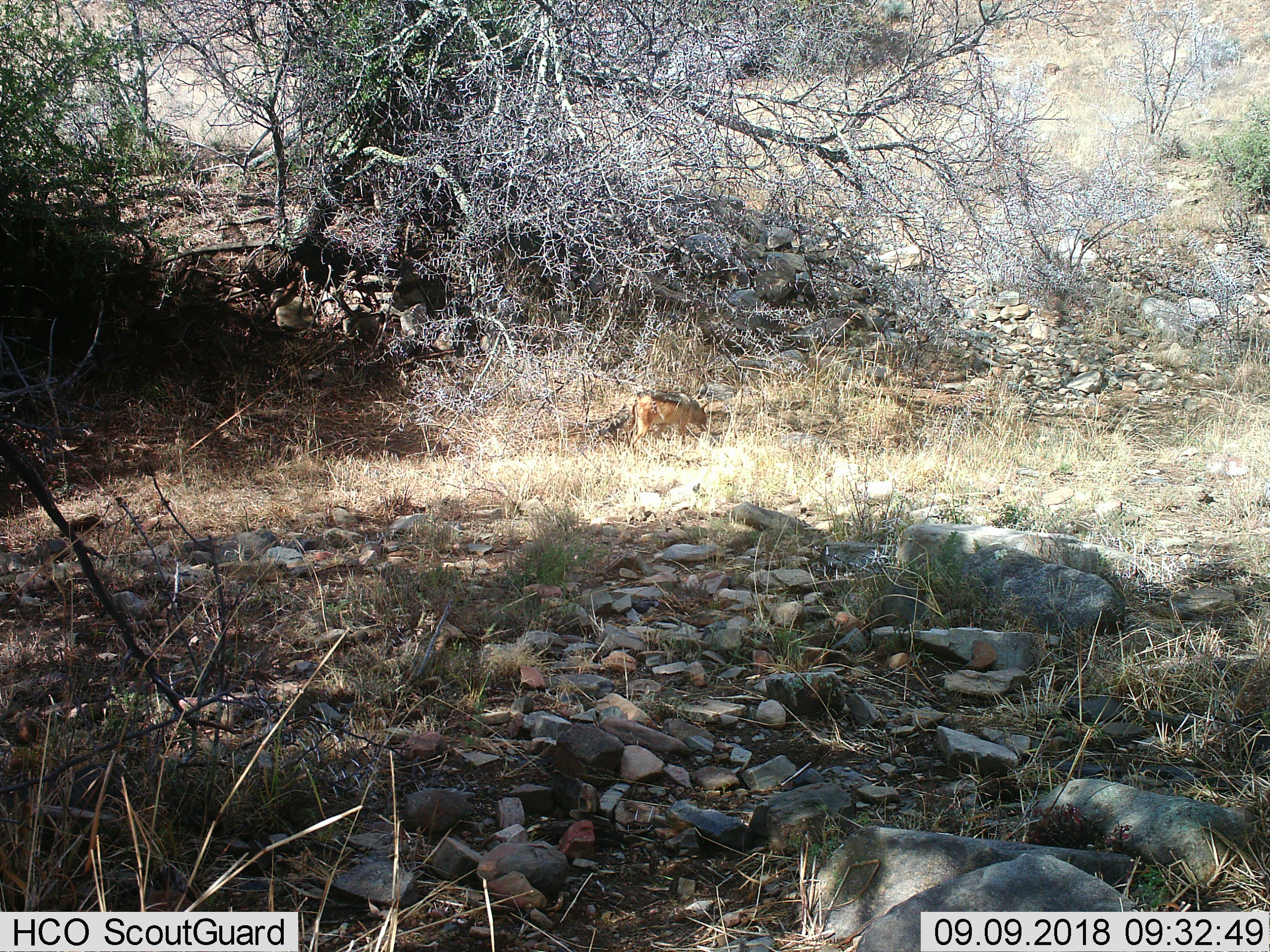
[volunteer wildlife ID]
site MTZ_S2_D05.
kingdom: Animalia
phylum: Chordata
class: Mammalia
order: Carnivora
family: Canidae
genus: Lupulella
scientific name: Lupulella mesomelas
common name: black-backed jackal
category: jackalblackbacked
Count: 1.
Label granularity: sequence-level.